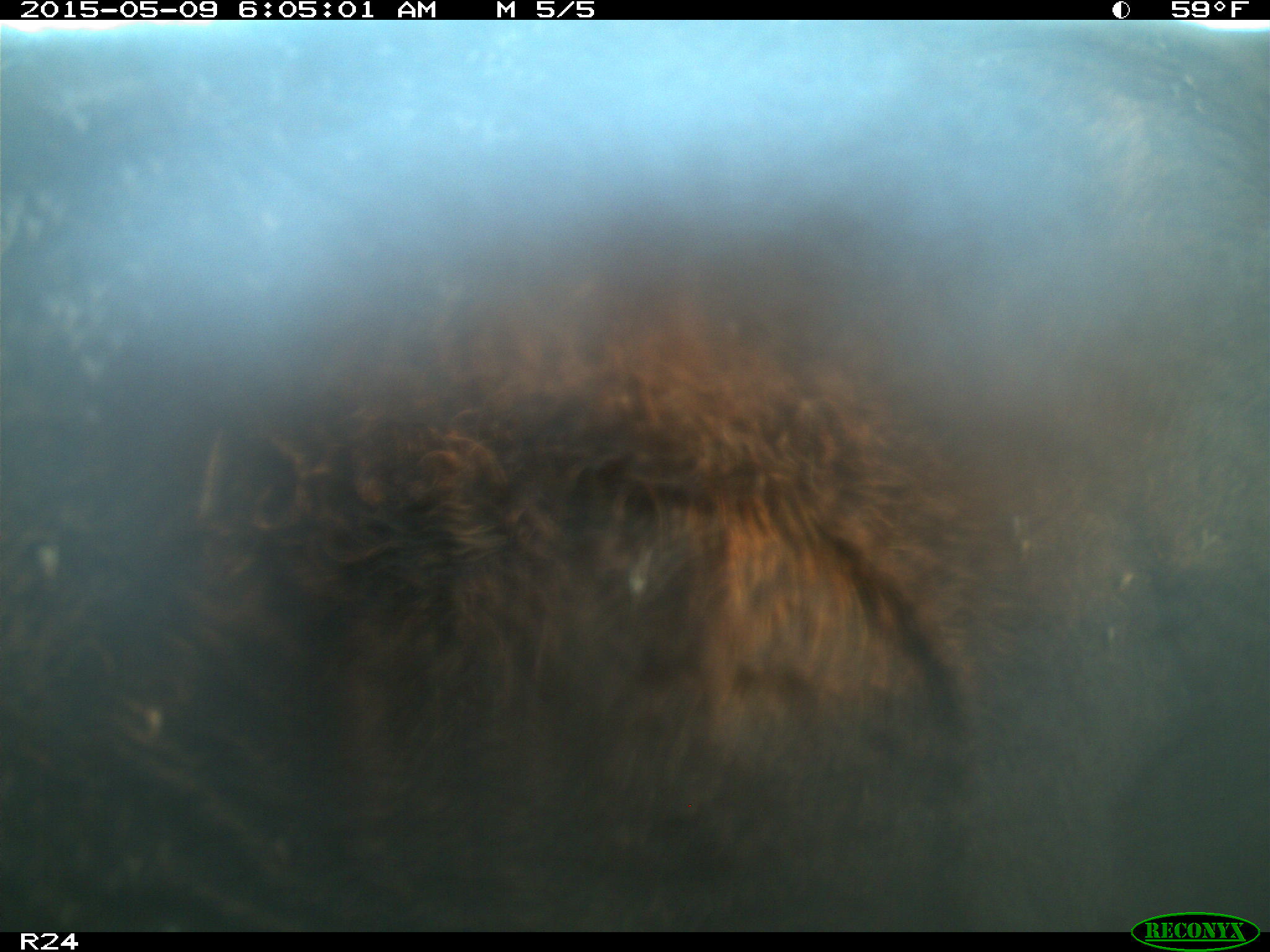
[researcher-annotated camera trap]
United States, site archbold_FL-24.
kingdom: Animalia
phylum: Chordata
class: Mammalia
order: Artiodactyla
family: Bovidae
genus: Bos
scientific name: Bos taurus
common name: domestic cow